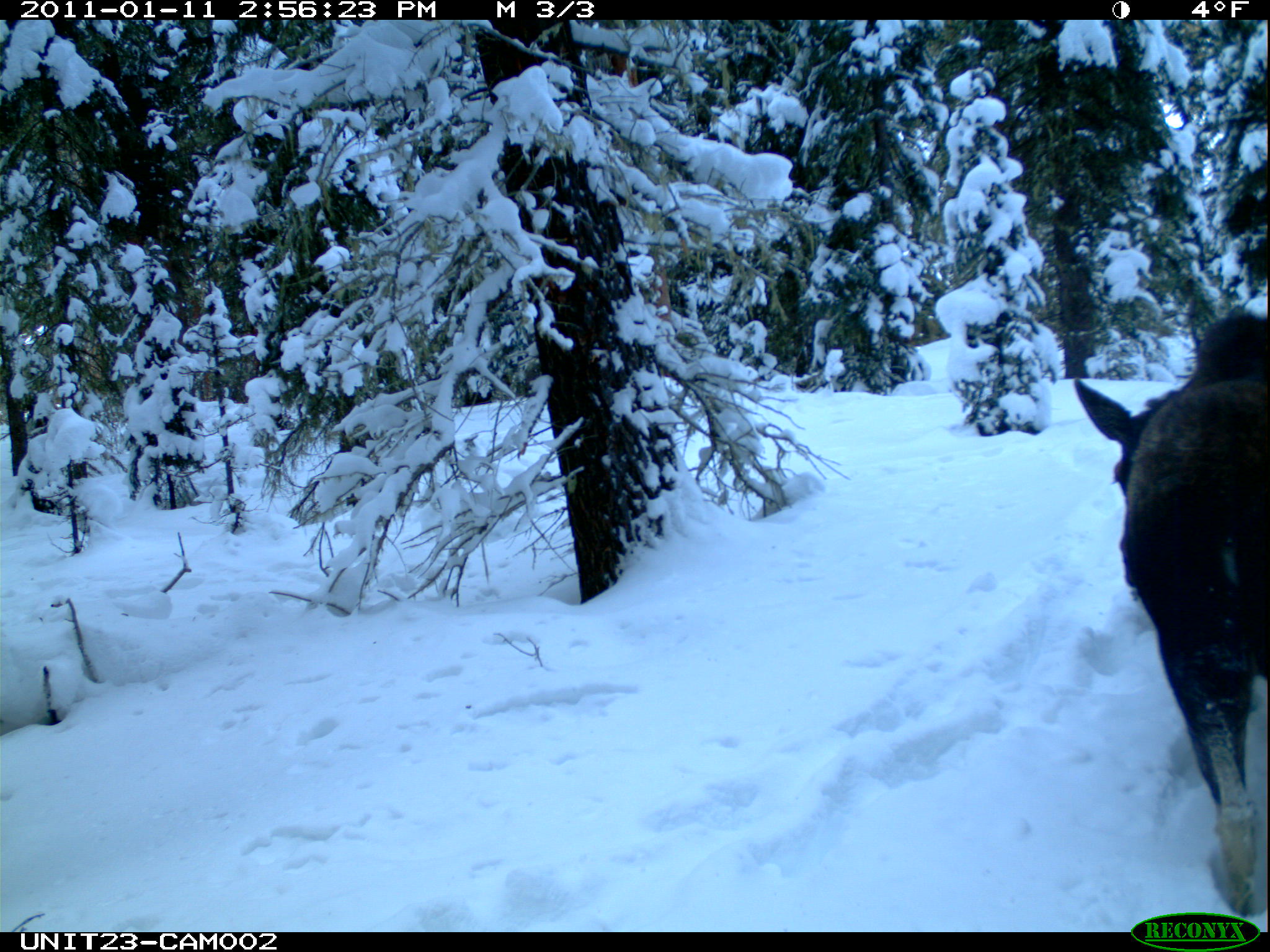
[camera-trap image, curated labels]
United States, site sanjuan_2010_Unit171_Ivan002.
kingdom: Animalia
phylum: Chordata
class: Mammalia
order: Artiodactyla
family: Cervidae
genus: Alces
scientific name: Alces alces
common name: moose